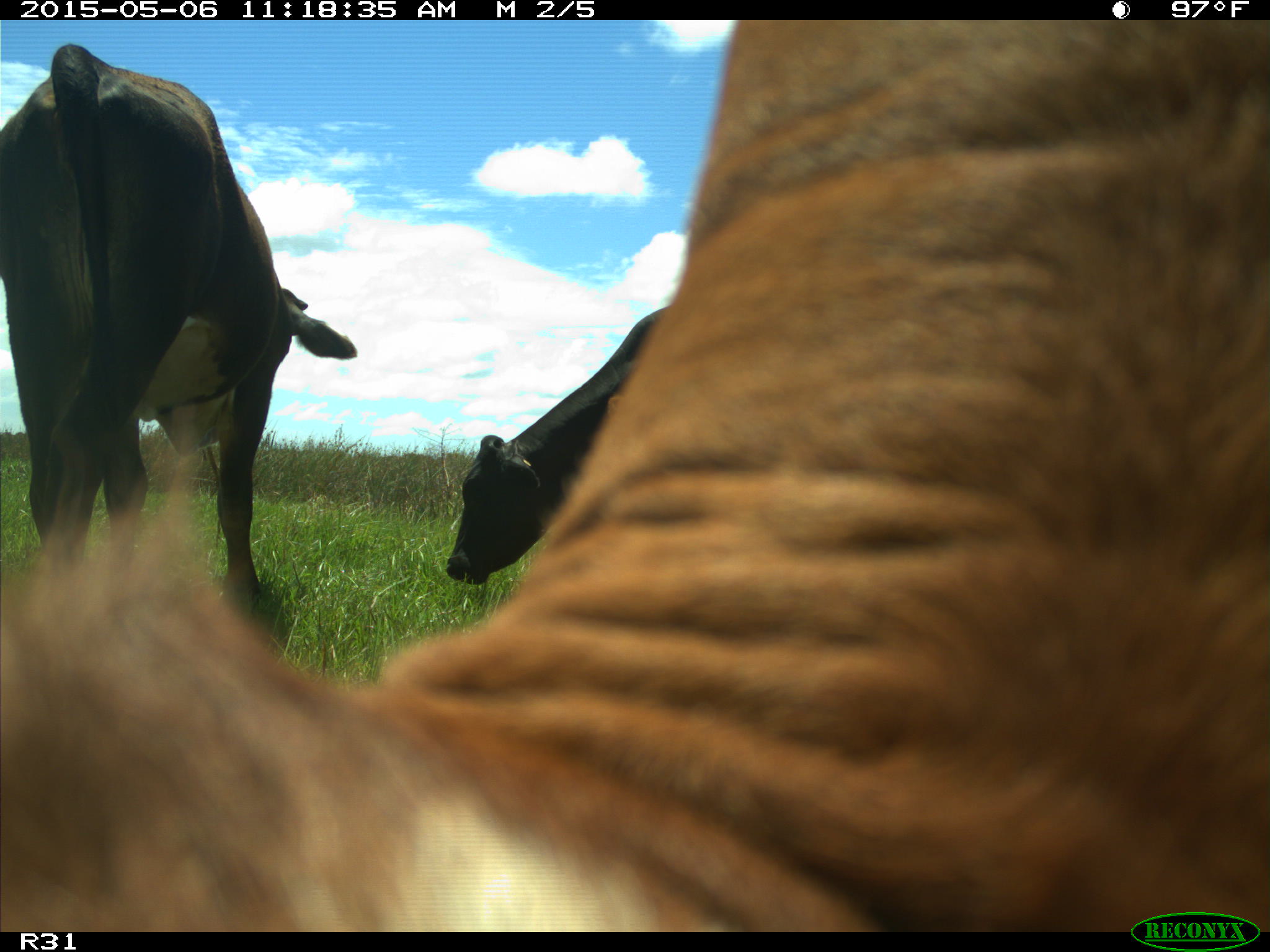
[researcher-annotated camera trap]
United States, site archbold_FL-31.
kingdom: Animalia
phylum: Chordata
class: Mammalia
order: Artiodactyla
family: Bovidae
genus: Bos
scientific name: Bos taurus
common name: domestic cow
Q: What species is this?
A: Bos taurus (domestic cow).